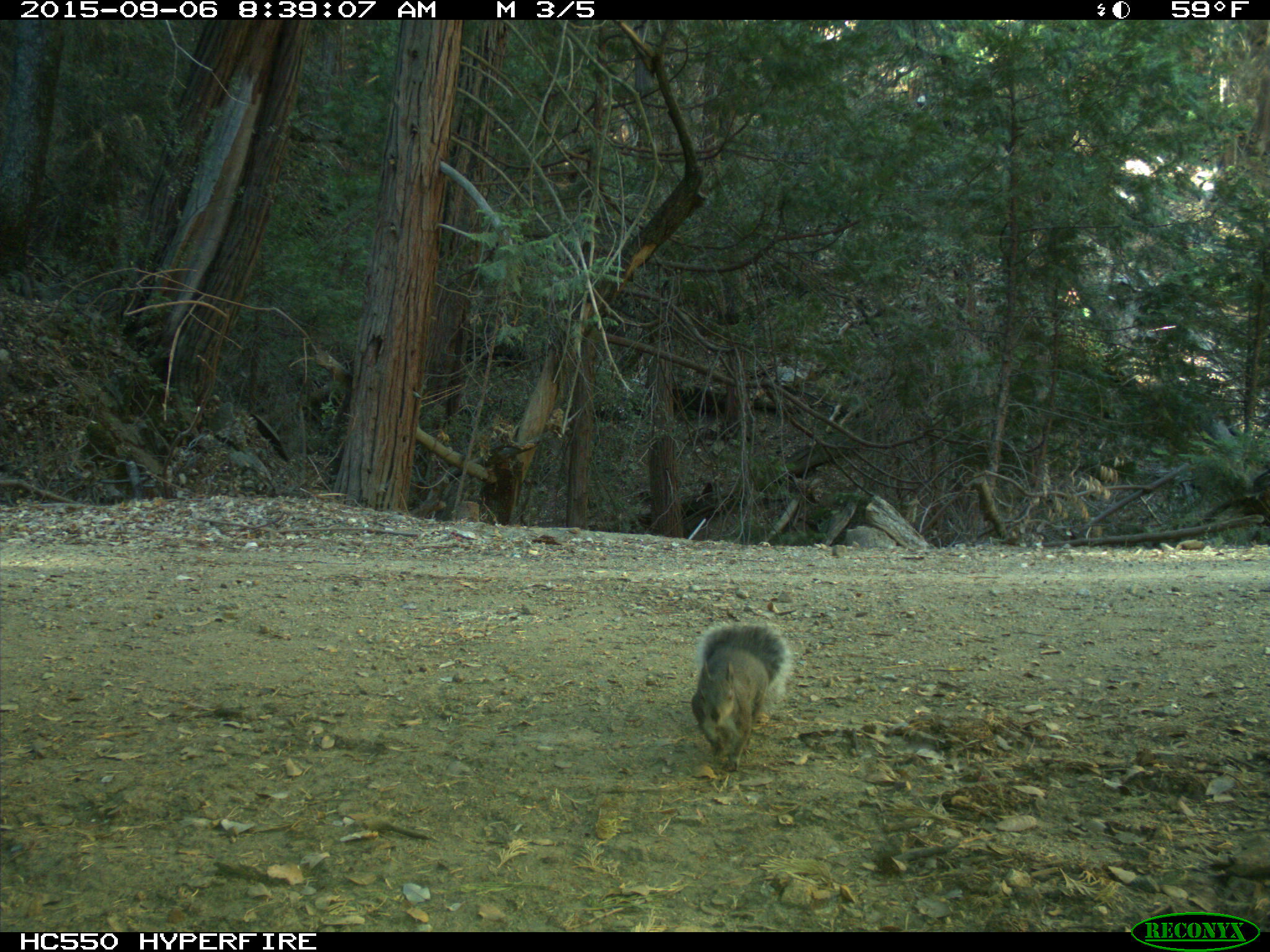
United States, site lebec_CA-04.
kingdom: Animalia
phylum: Chordata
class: Mammalia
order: Rodentia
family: Sciuridae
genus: Sciurus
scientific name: Sciurus carolinensis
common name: eastern gray squirrel